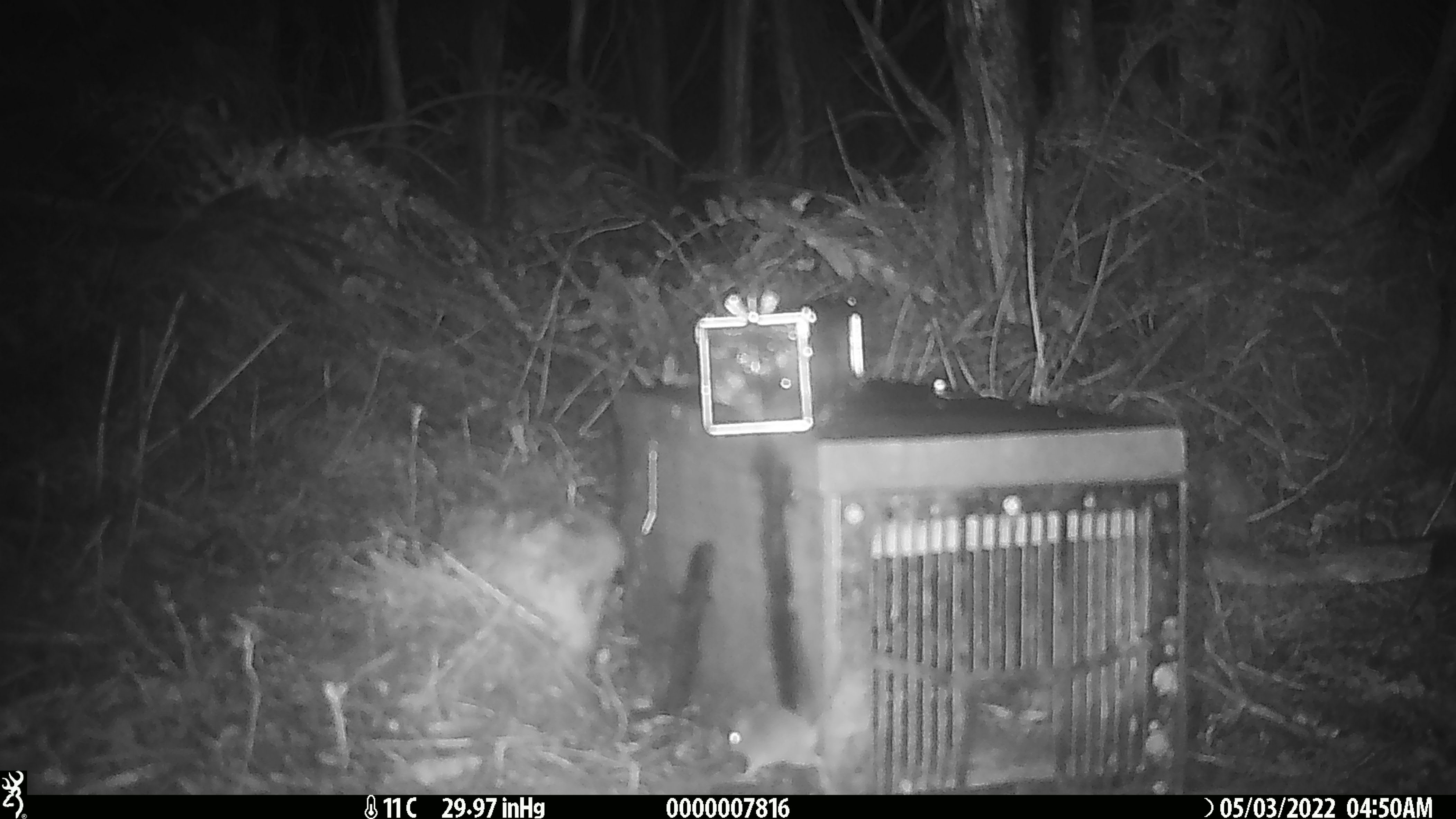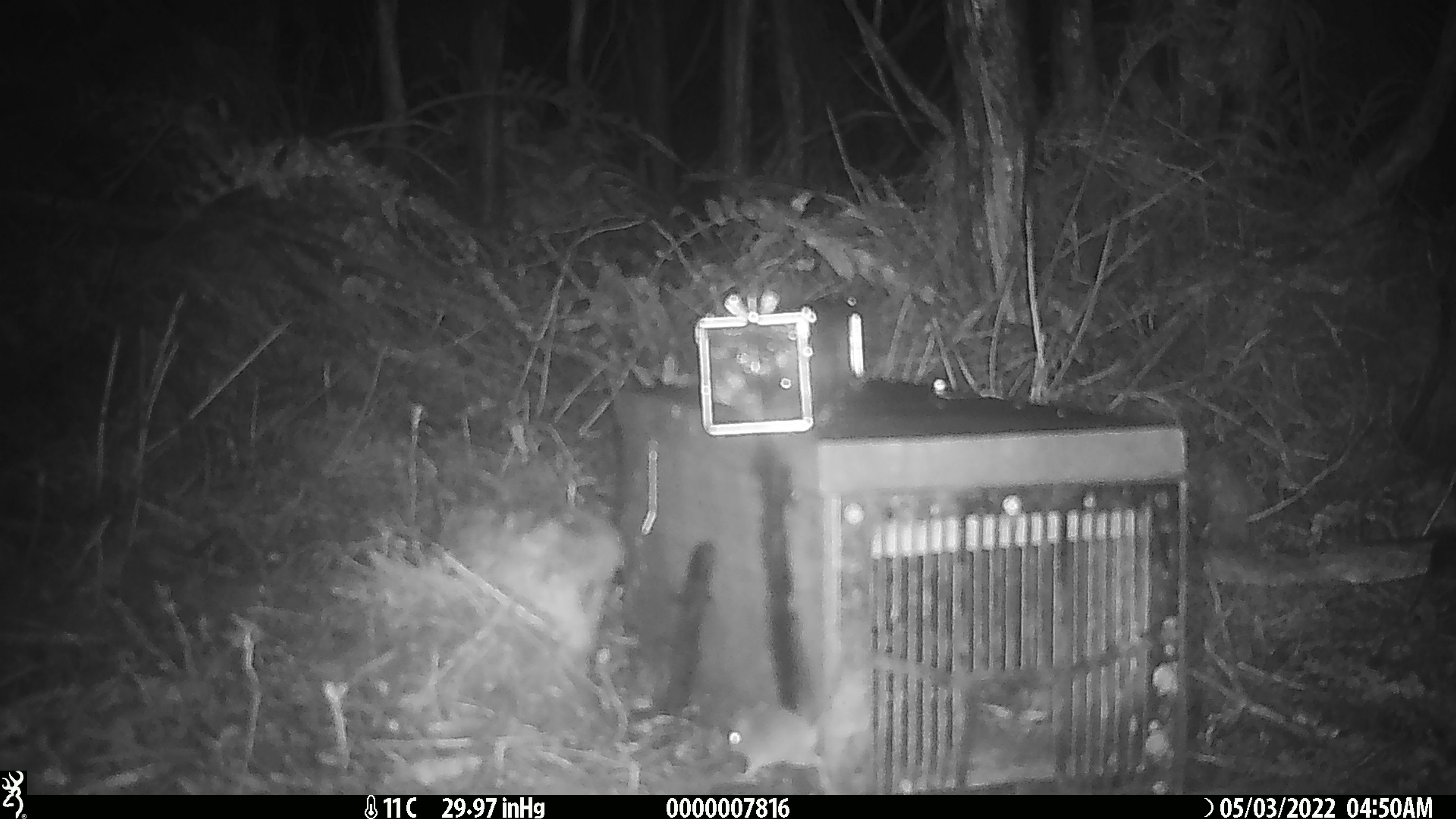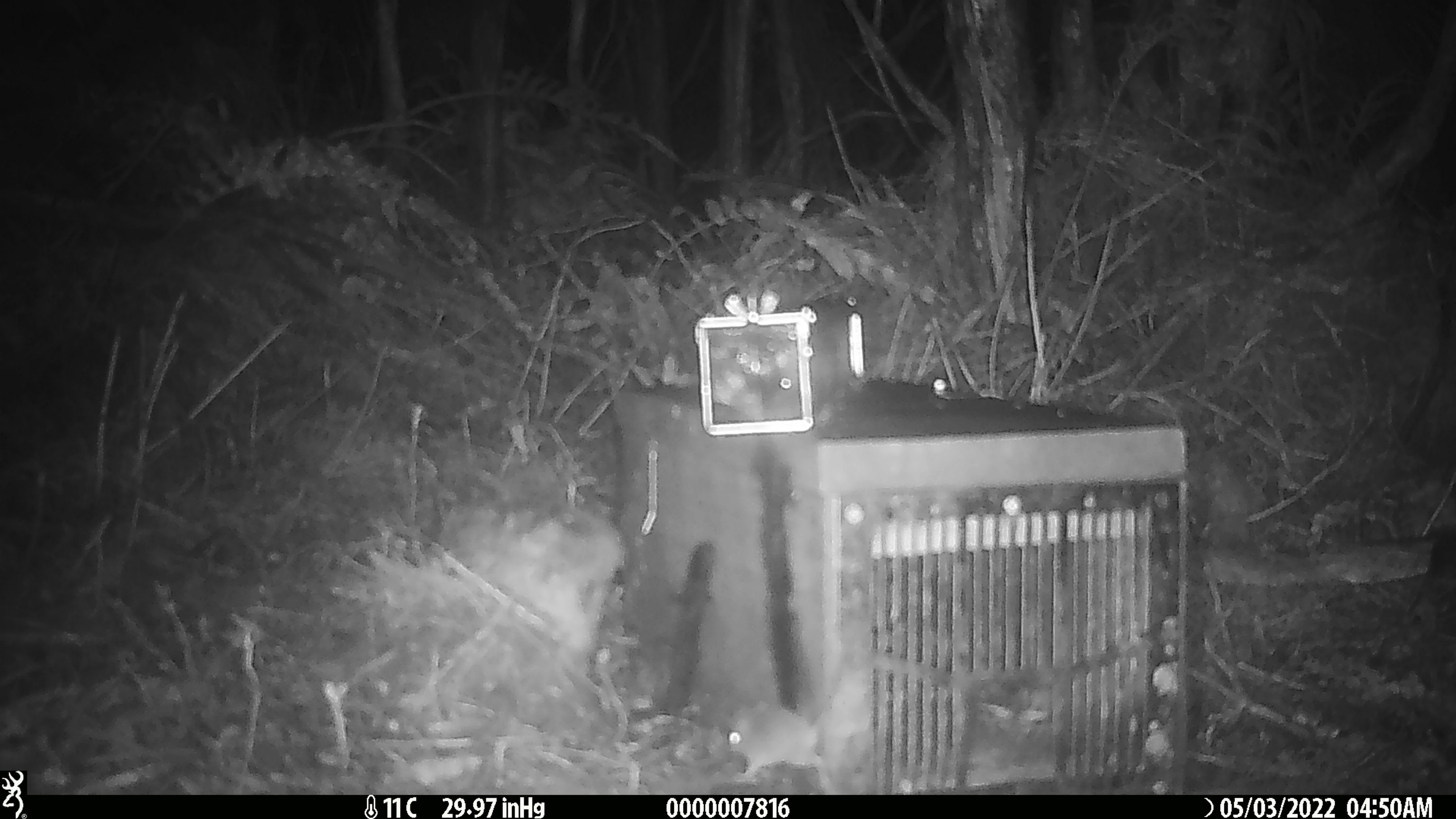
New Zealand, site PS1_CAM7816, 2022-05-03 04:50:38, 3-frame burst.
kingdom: Animalia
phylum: Chordata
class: Mammalia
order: Rodentia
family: Muridae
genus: Mus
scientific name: Mus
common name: mouse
Mouse (Mus).